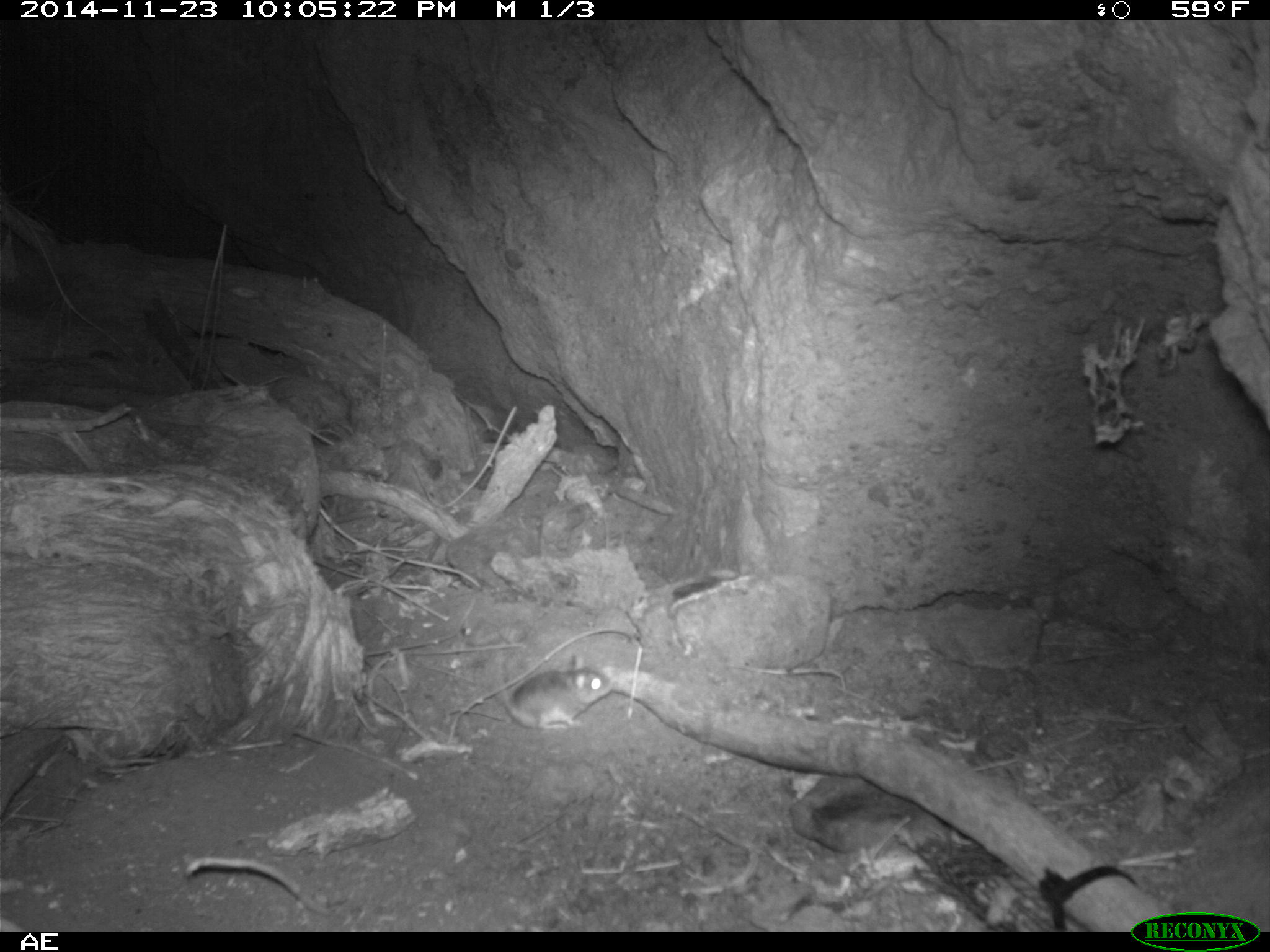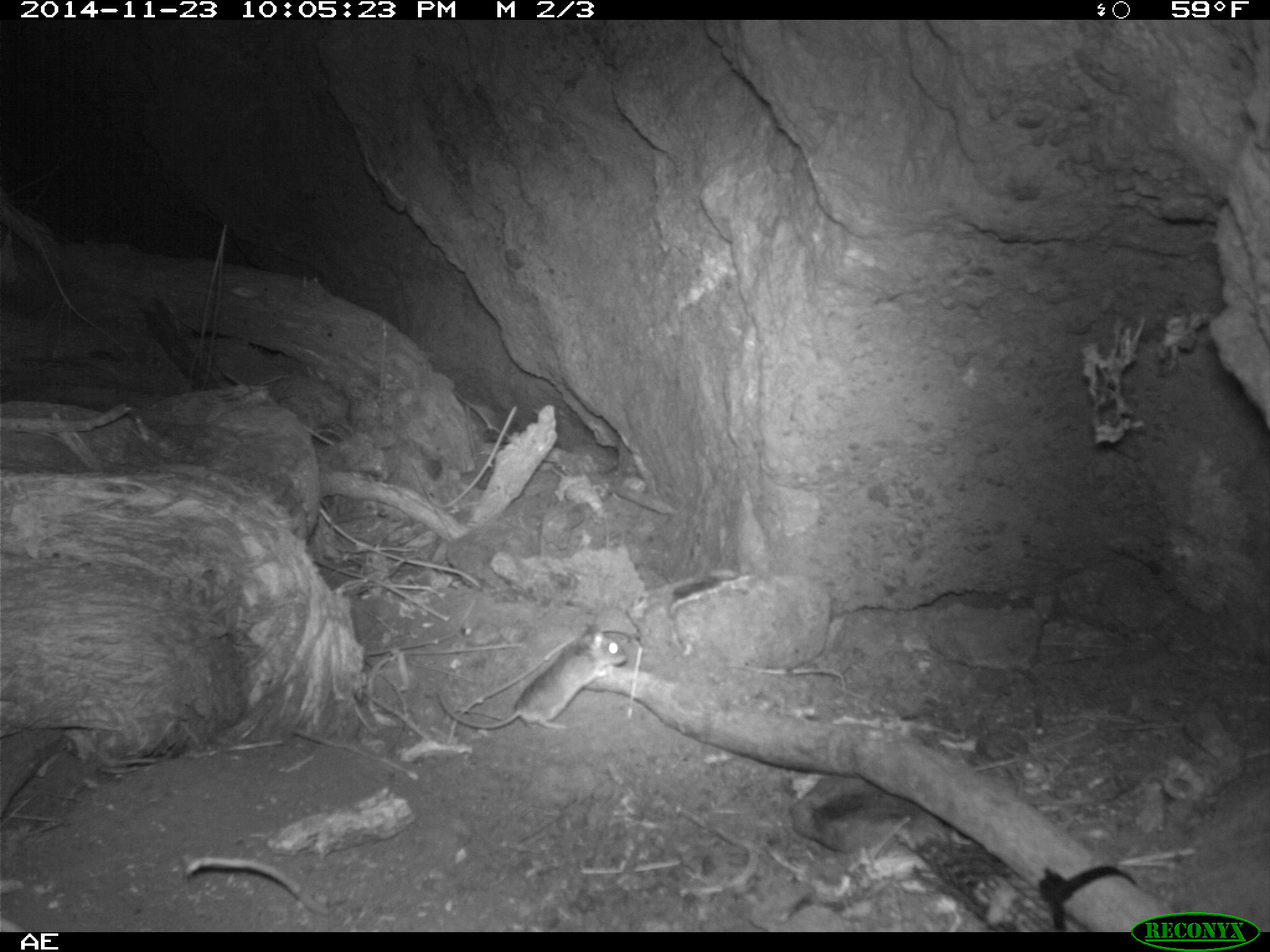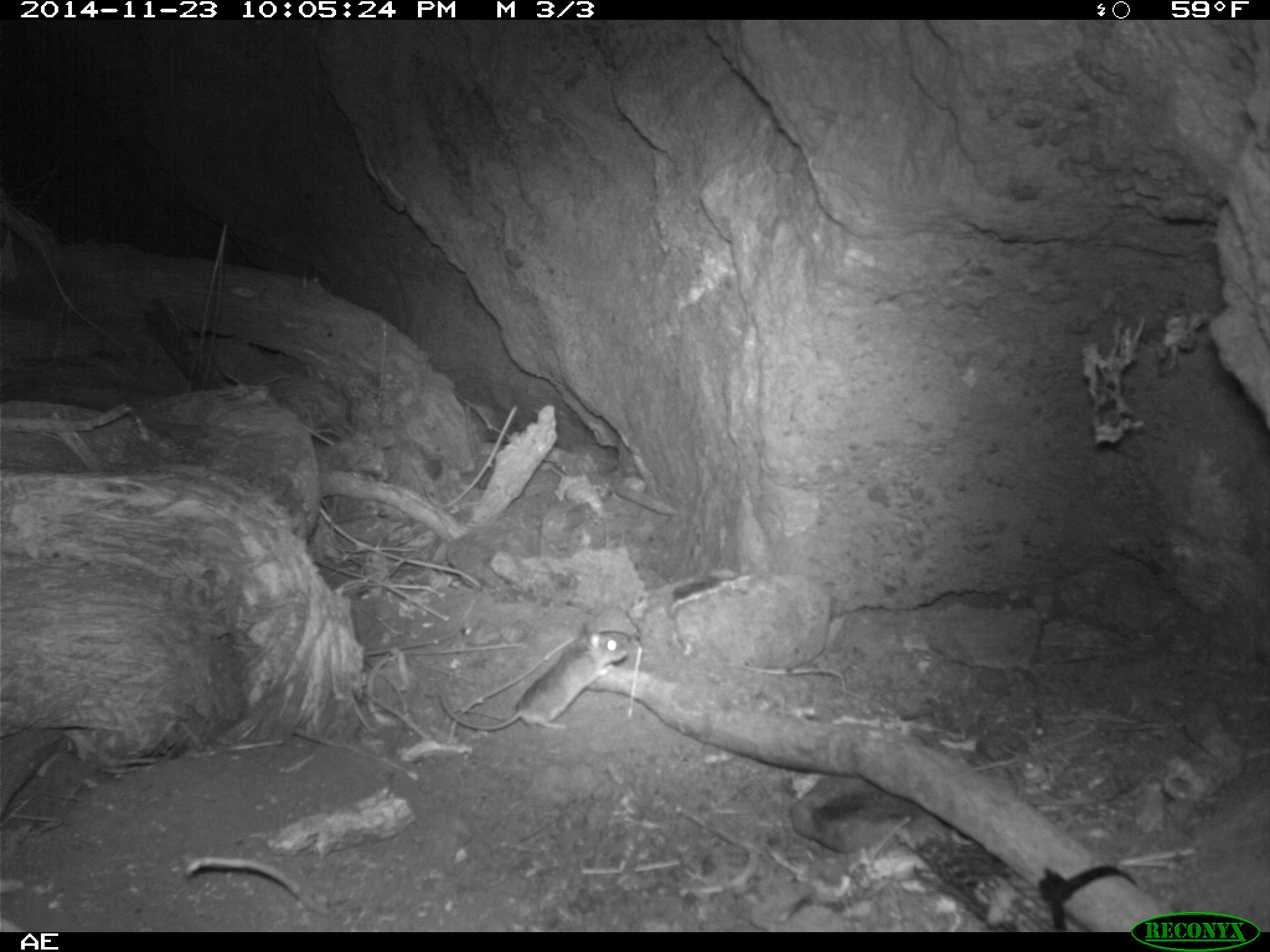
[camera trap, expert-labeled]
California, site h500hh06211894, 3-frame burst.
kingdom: Animalia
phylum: Chordata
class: Mammalia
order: Rodentia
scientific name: Rodentia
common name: rodent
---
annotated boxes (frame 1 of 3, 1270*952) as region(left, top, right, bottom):
rodent: region(495, 644, 614, 730)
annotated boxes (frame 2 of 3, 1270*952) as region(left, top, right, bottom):
rodent: region(434, 624, 641, 728)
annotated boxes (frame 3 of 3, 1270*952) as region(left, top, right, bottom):
rodent: region(437, 622, 630, 731)